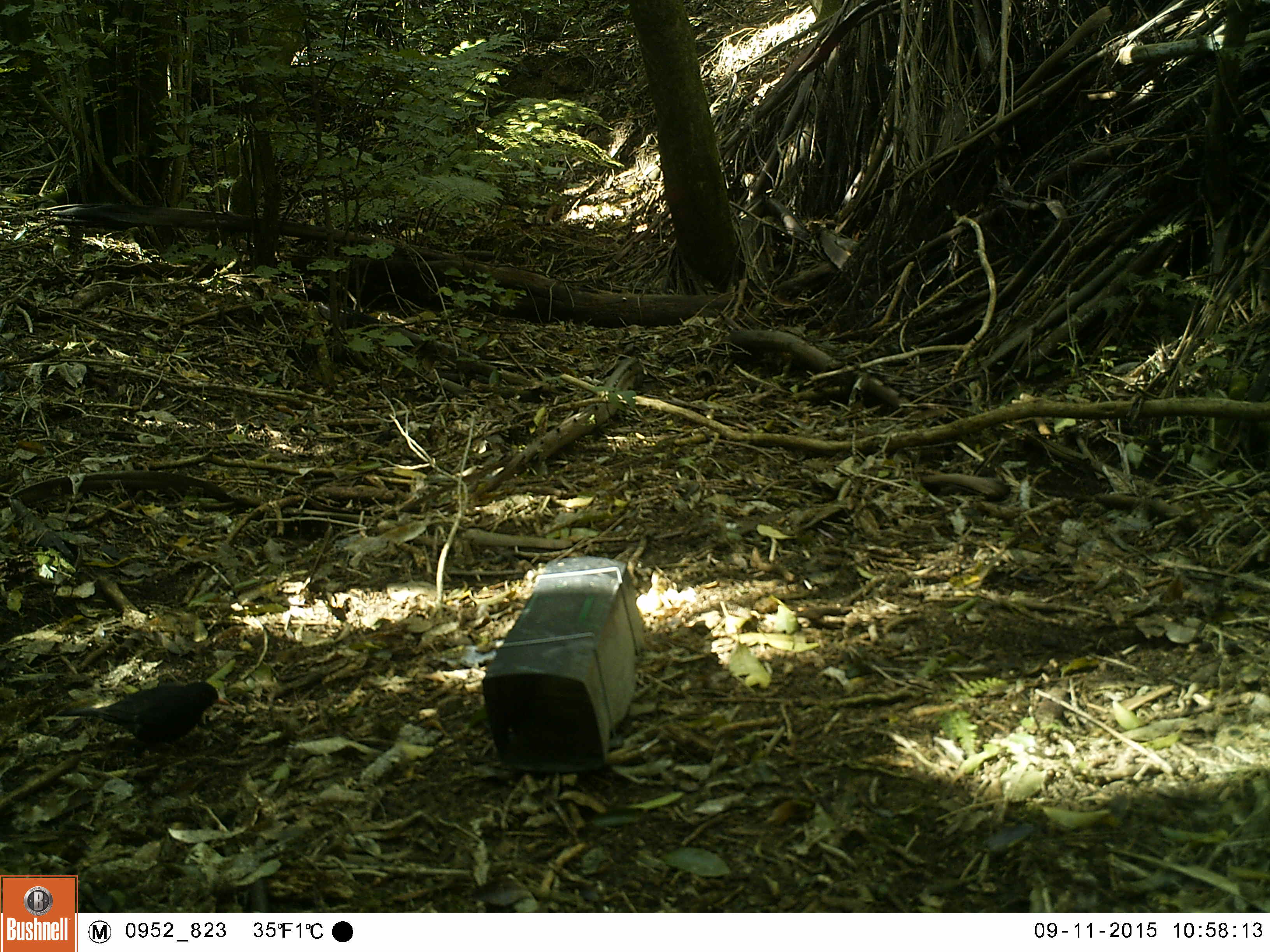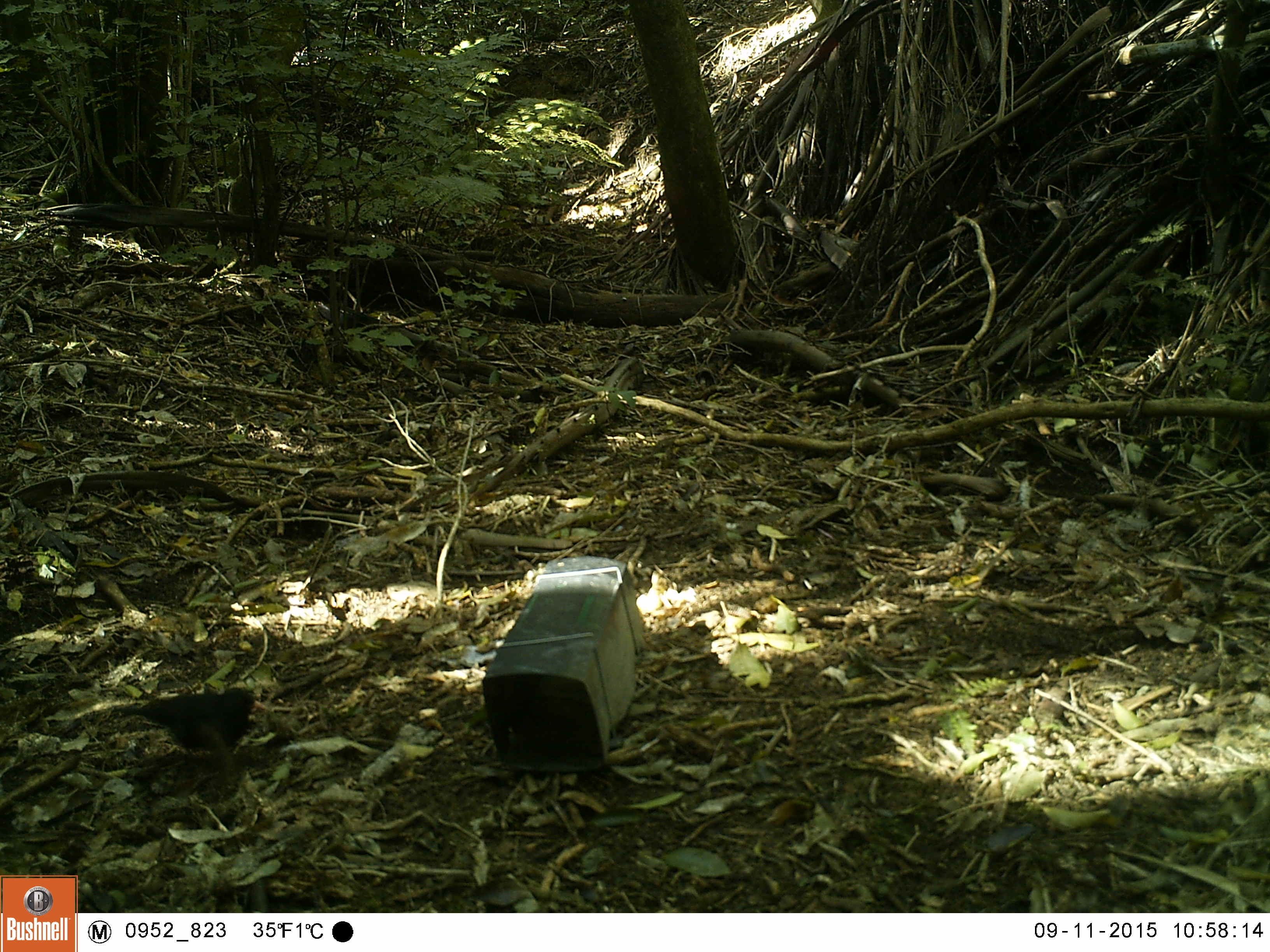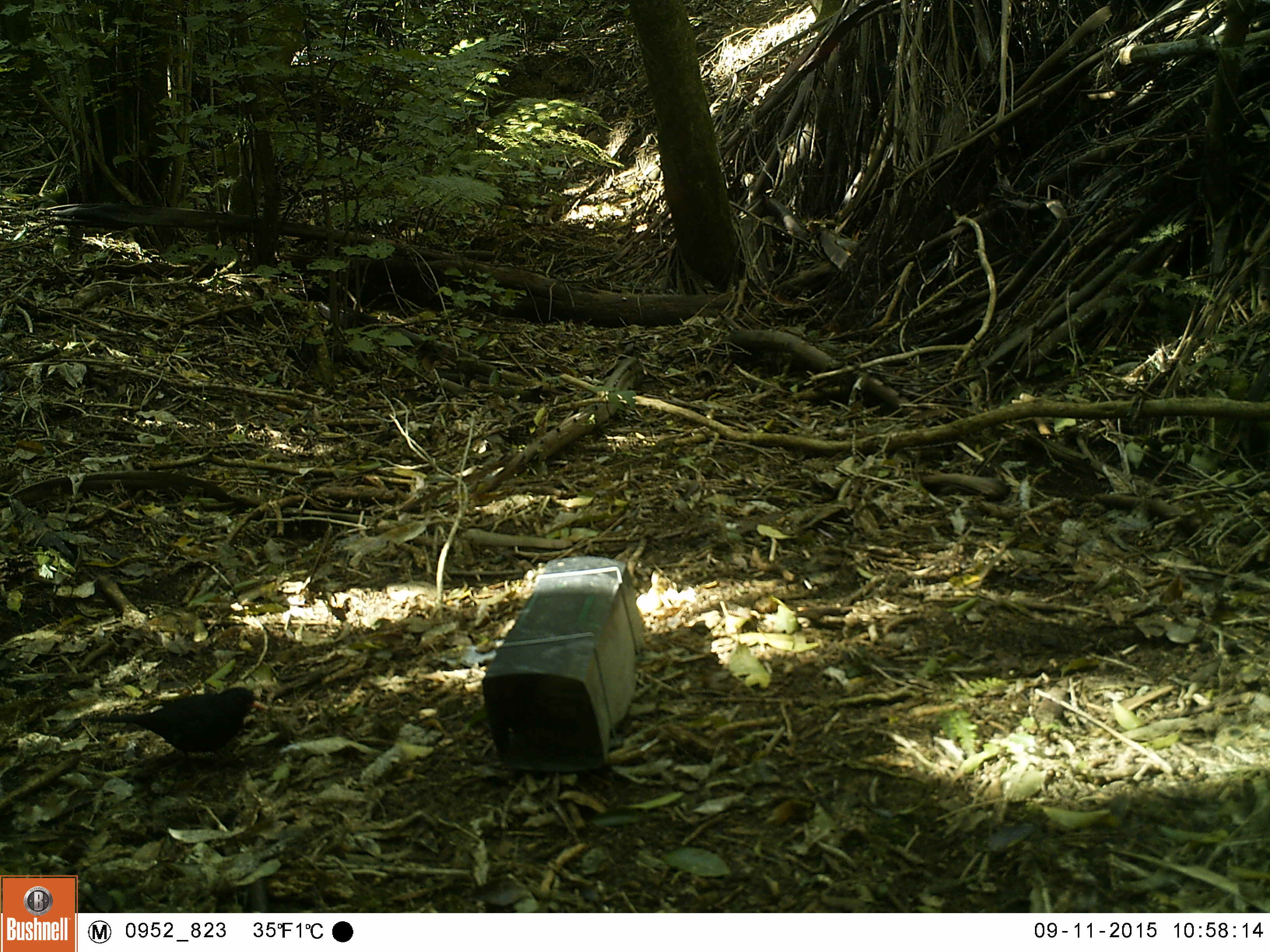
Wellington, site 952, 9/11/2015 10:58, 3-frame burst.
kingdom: Animalia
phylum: Chordata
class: Aves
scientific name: Aves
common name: bird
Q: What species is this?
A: Bird (Aves).